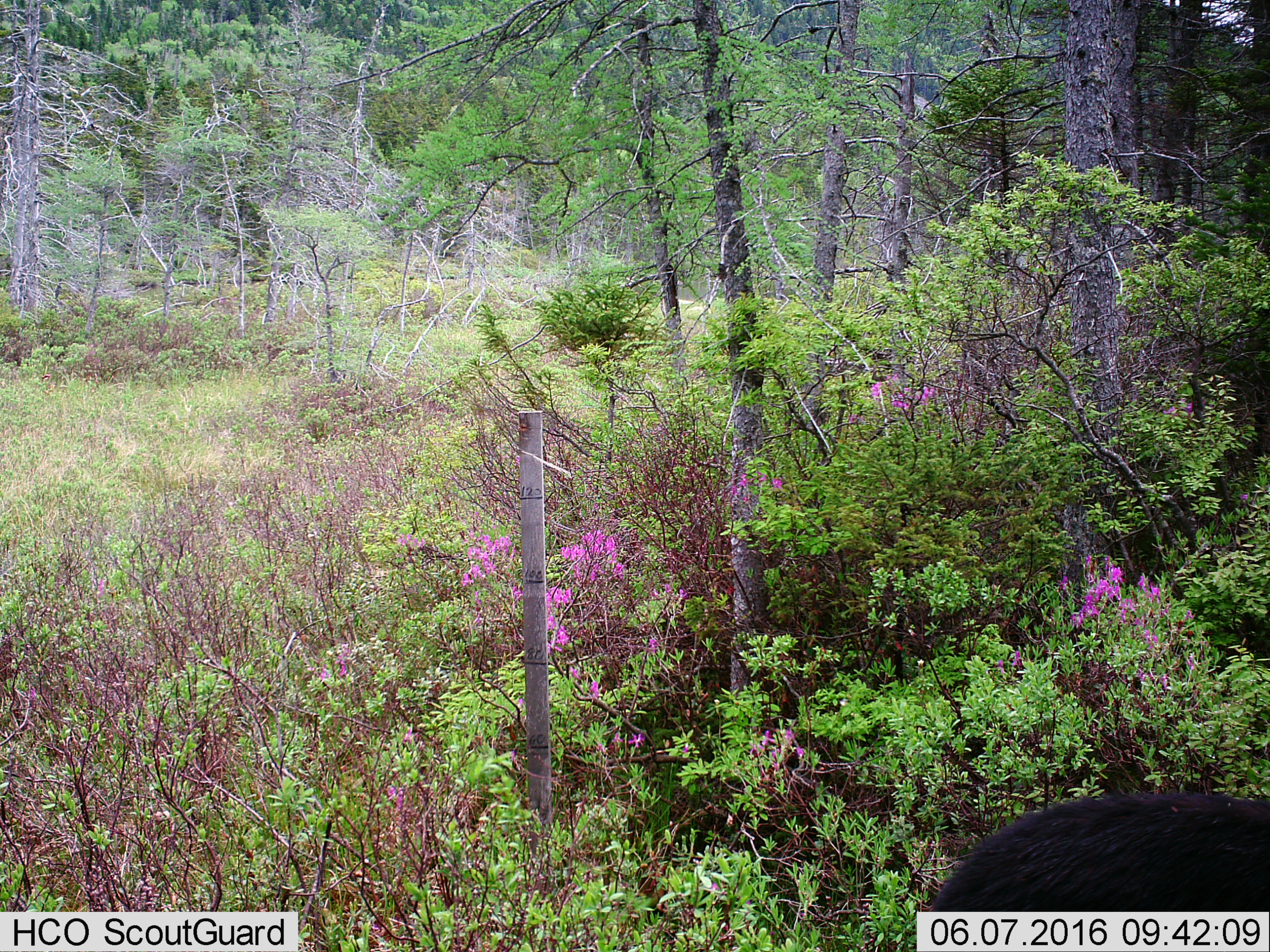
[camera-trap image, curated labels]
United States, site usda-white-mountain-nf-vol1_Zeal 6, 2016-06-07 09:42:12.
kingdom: Animalia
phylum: Chordata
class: Mammalia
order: Carnivora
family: Ursidae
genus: Ursus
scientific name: Ursus americanus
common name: black bear